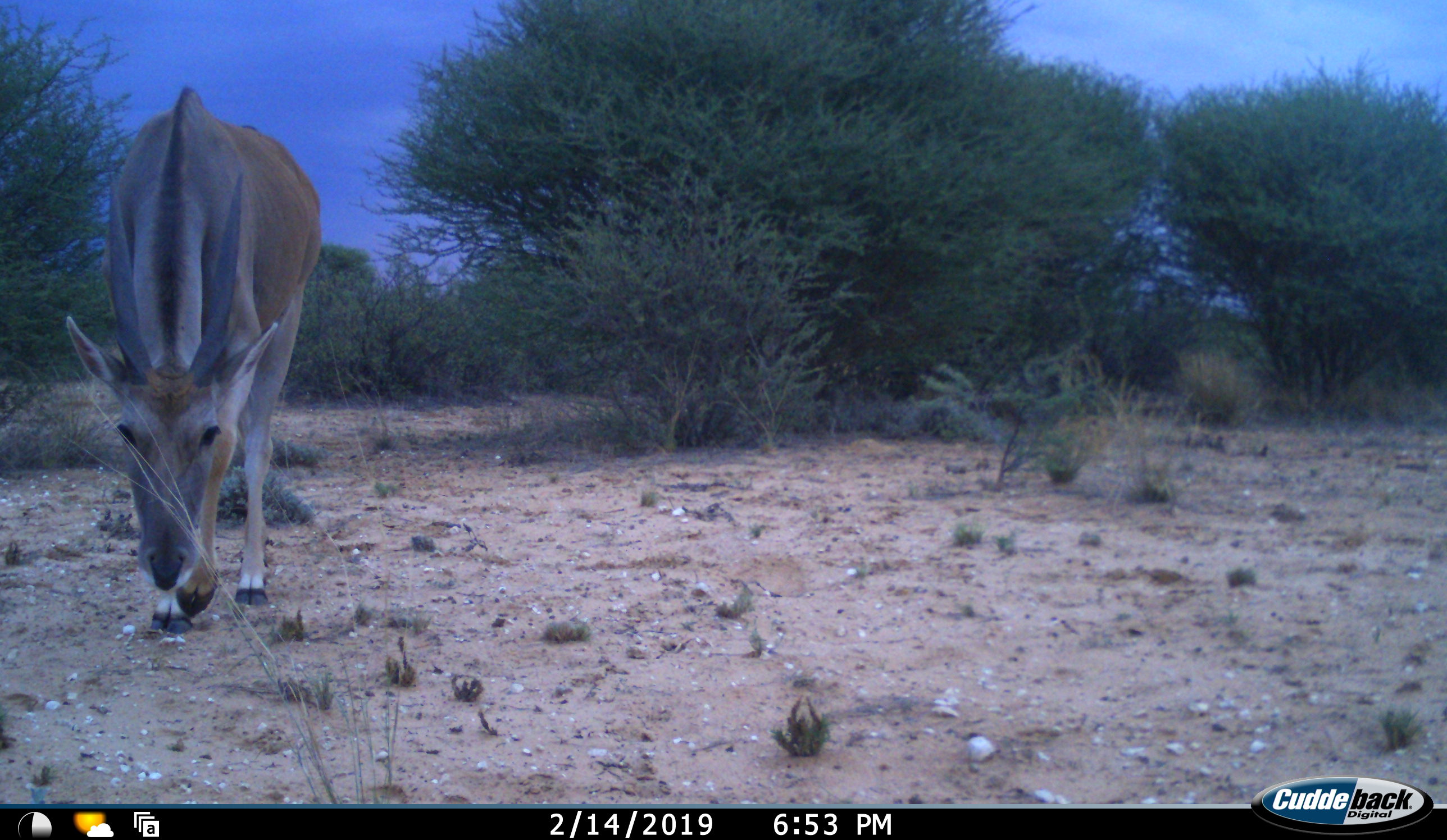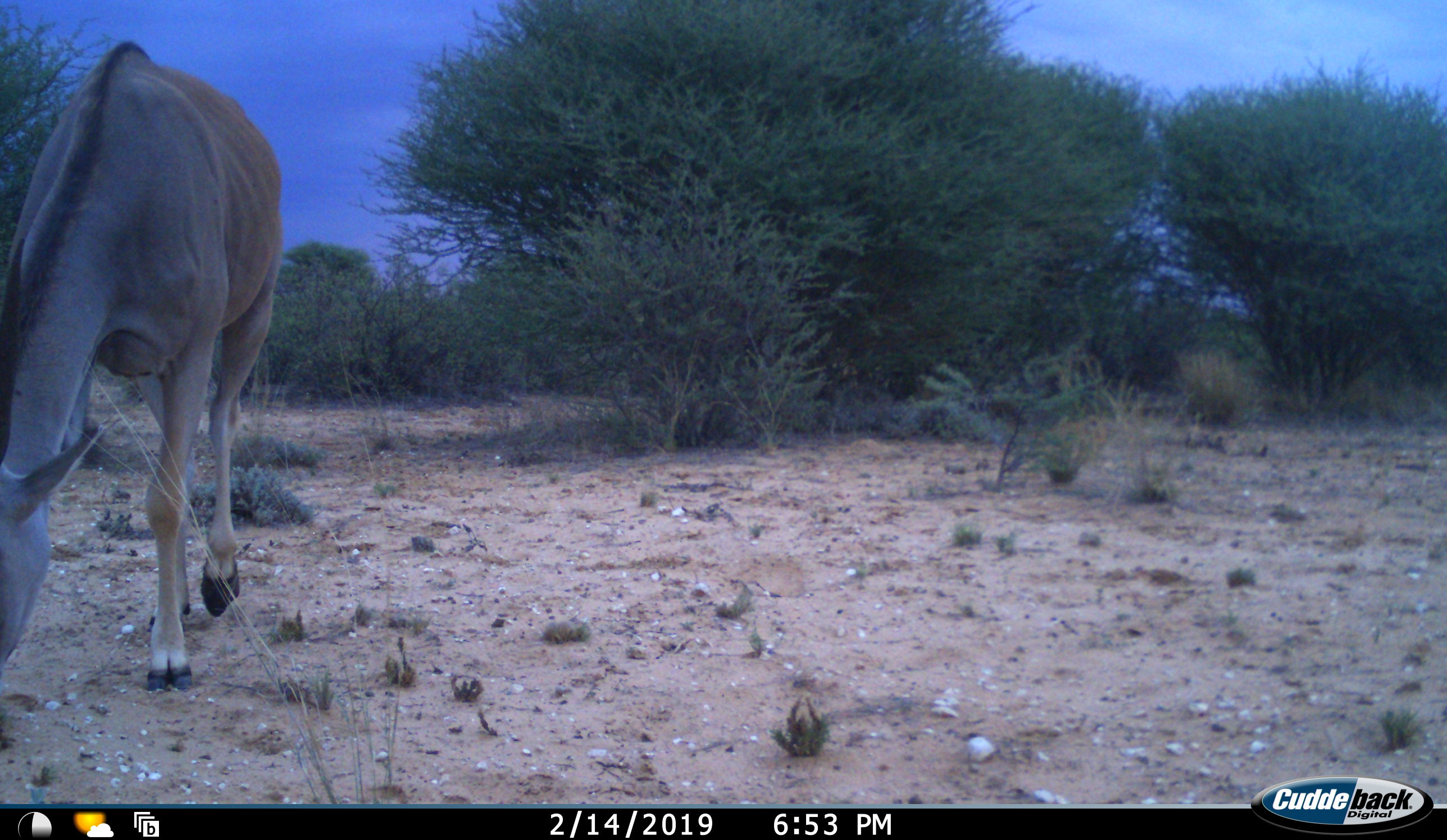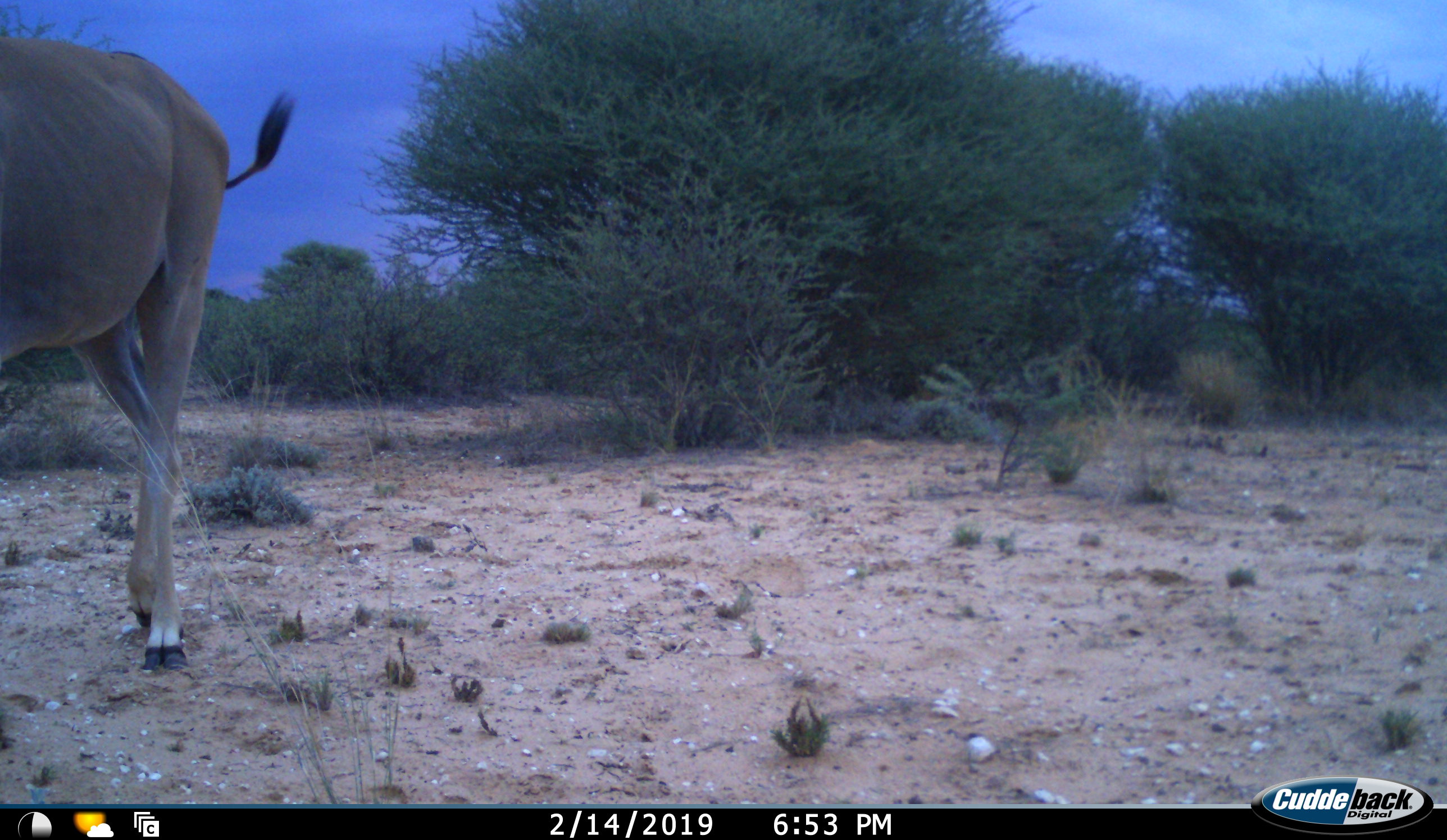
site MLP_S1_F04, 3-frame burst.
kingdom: Animalia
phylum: Chordata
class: Mammalia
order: Artiodactyla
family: Bovidae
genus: Tragelaphus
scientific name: Tragelaphus oryx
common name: eland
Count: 1.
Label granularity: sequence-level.